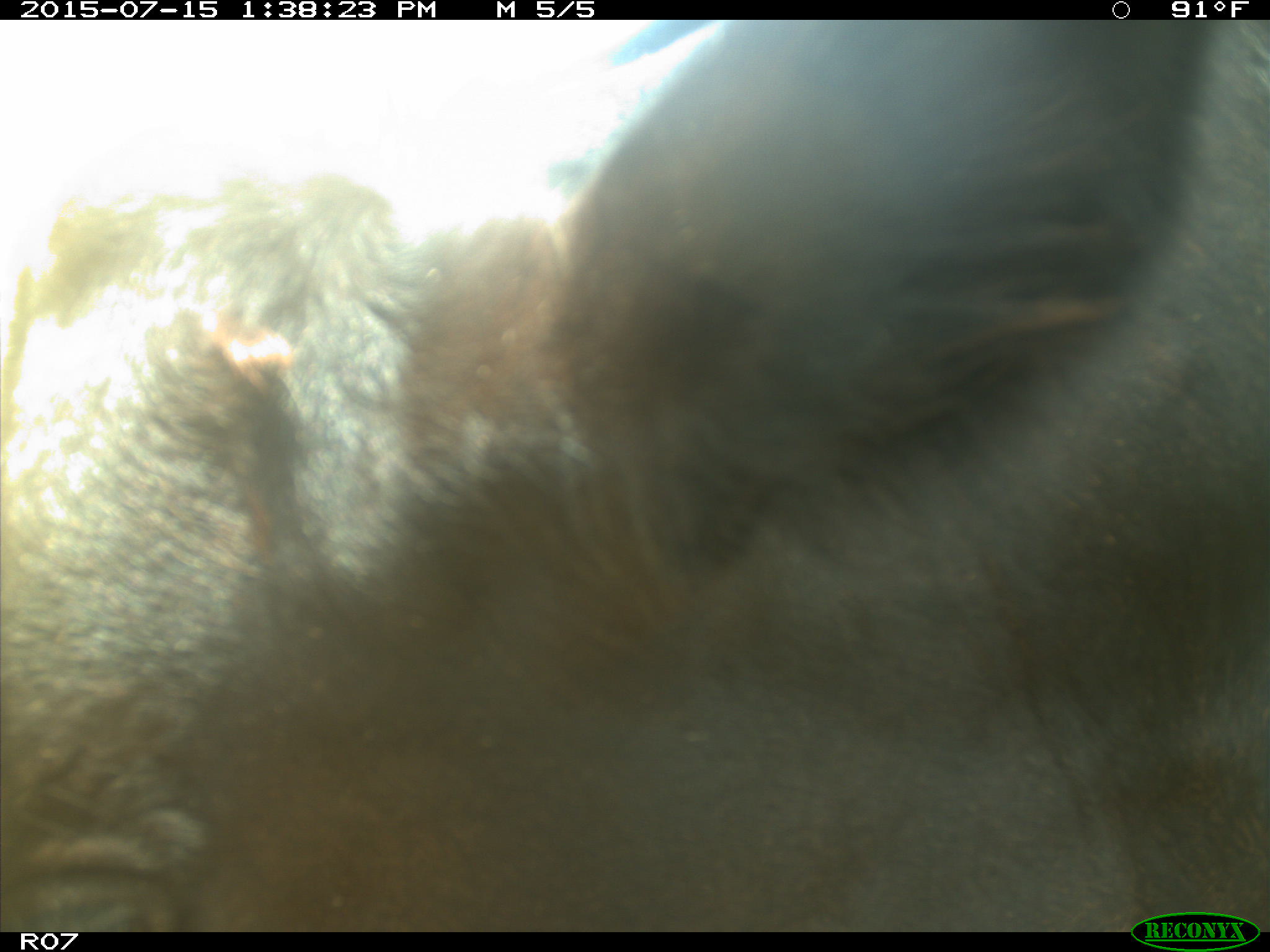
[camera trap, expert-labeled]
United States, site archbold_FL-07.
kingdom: Animalia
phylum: Chordata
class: Mammalia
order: Artiodactyla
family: Bovidae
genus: Bos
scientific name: Bos taurus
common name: domestic cow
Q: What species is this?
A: Bos taurus (domestic cow).